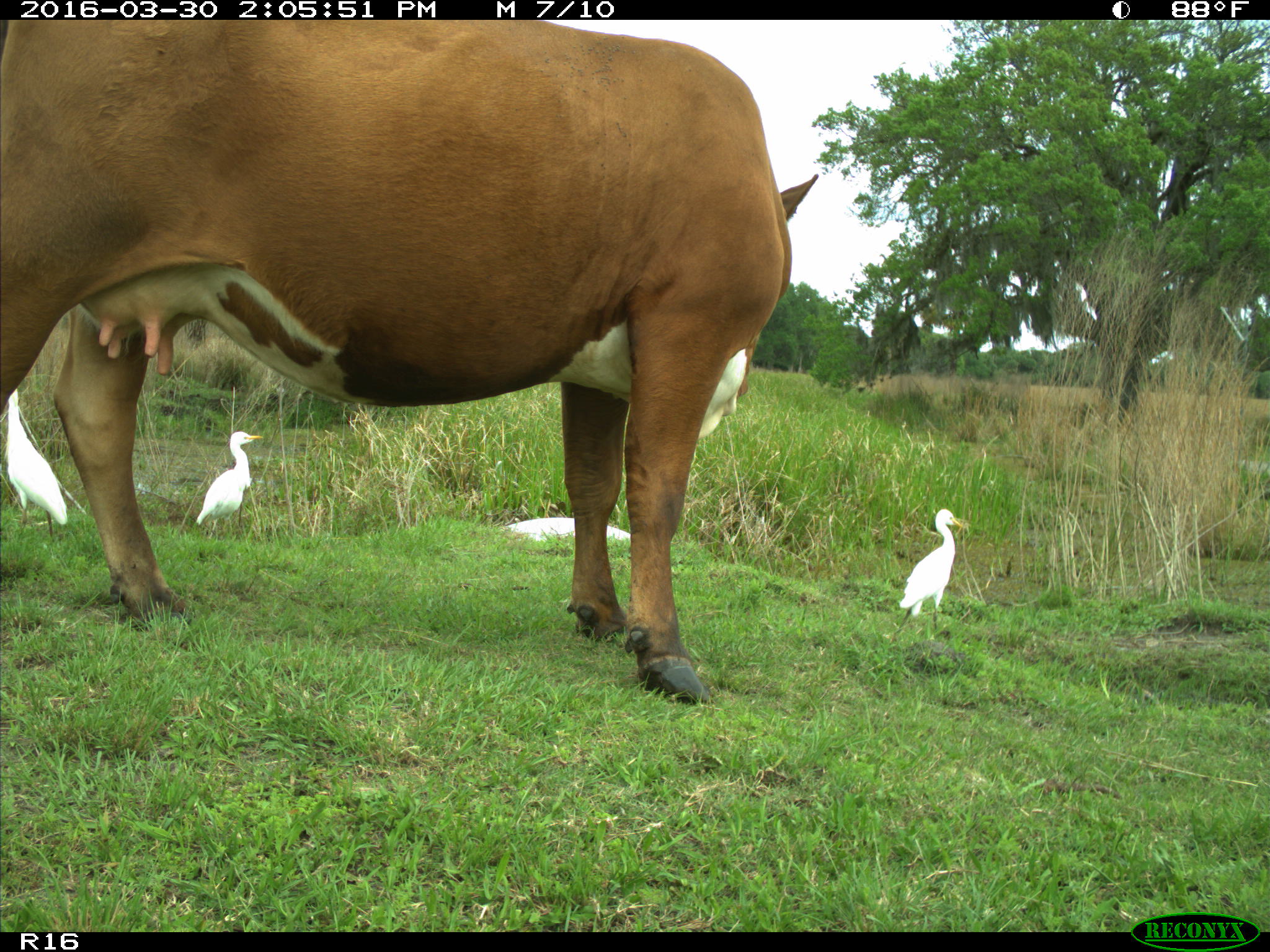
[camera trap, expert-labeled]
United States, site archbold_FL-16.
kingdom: Animalia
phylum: Chordata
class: Mammalia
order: Artiodactyla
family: Bovidae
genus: Bos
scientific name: Bos taurus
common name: domestic cow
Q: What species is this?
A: Bos taurus (domestic cow).